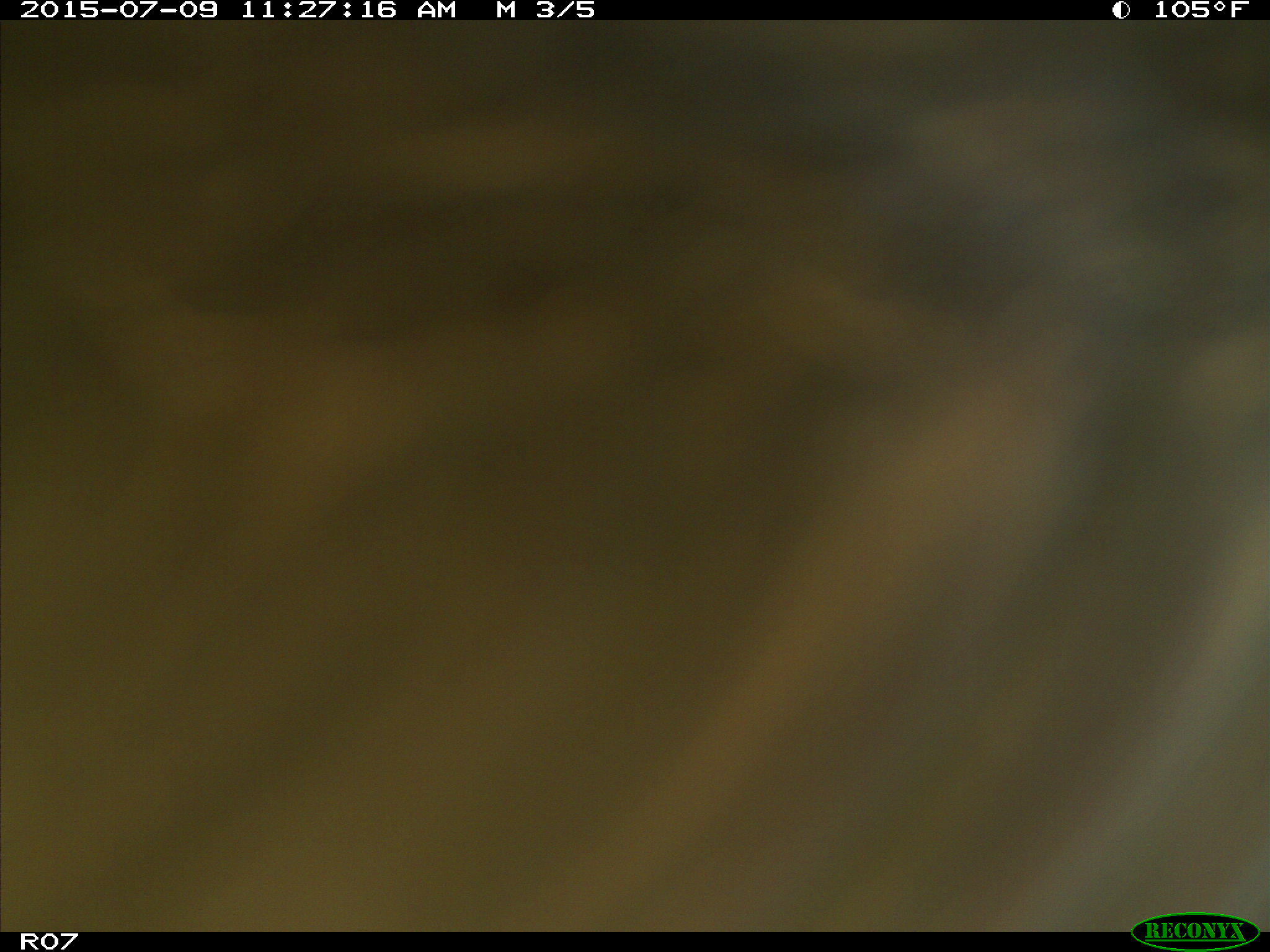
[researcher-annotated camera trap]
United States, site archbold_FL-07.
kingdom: Animalia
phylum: Chordata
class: Mammalia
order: Artiodactyla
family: Bovidae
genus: Bos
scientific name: Bos taurus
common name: domestic cow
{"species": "Bos taurus (domestic cow)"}